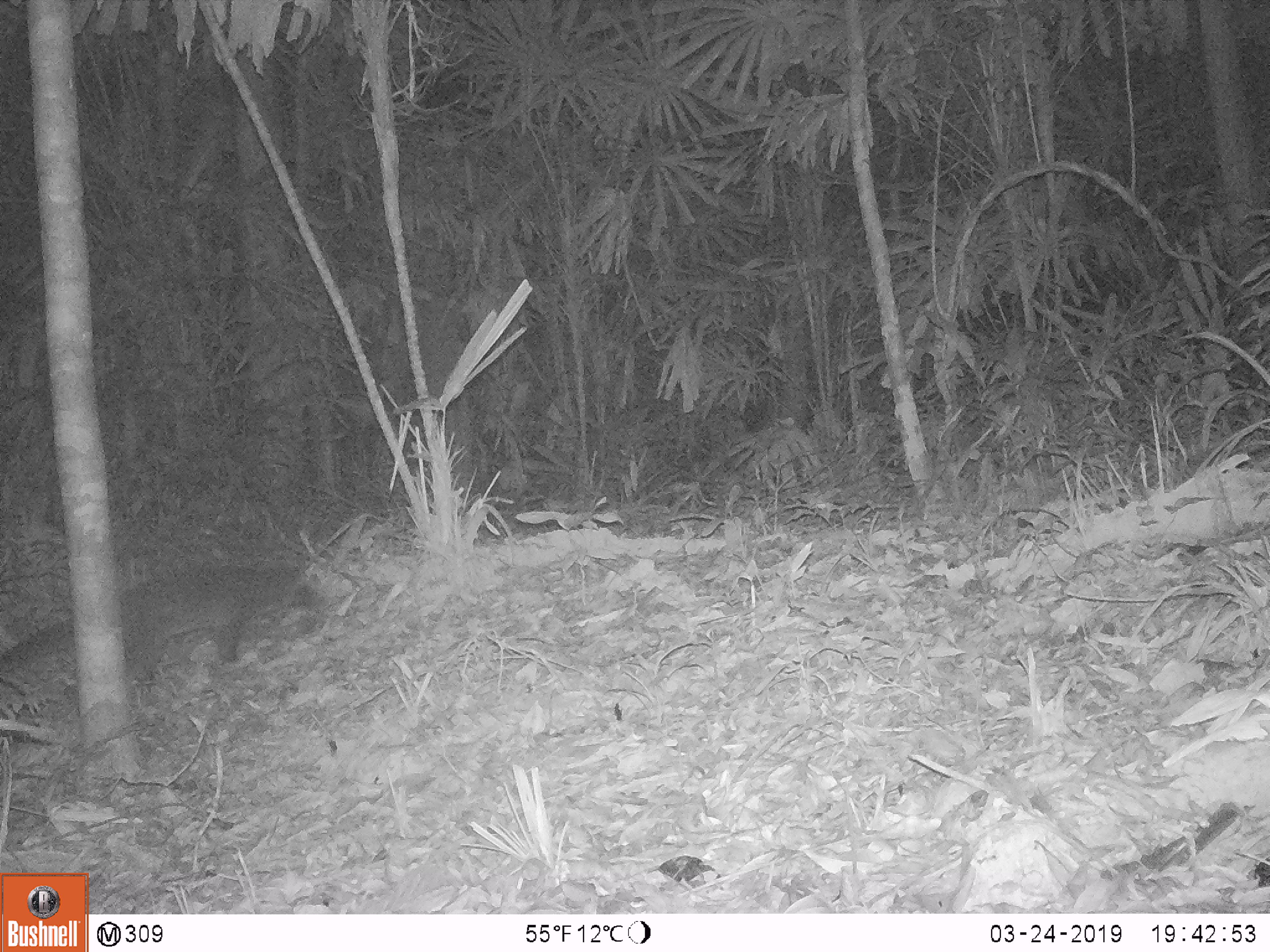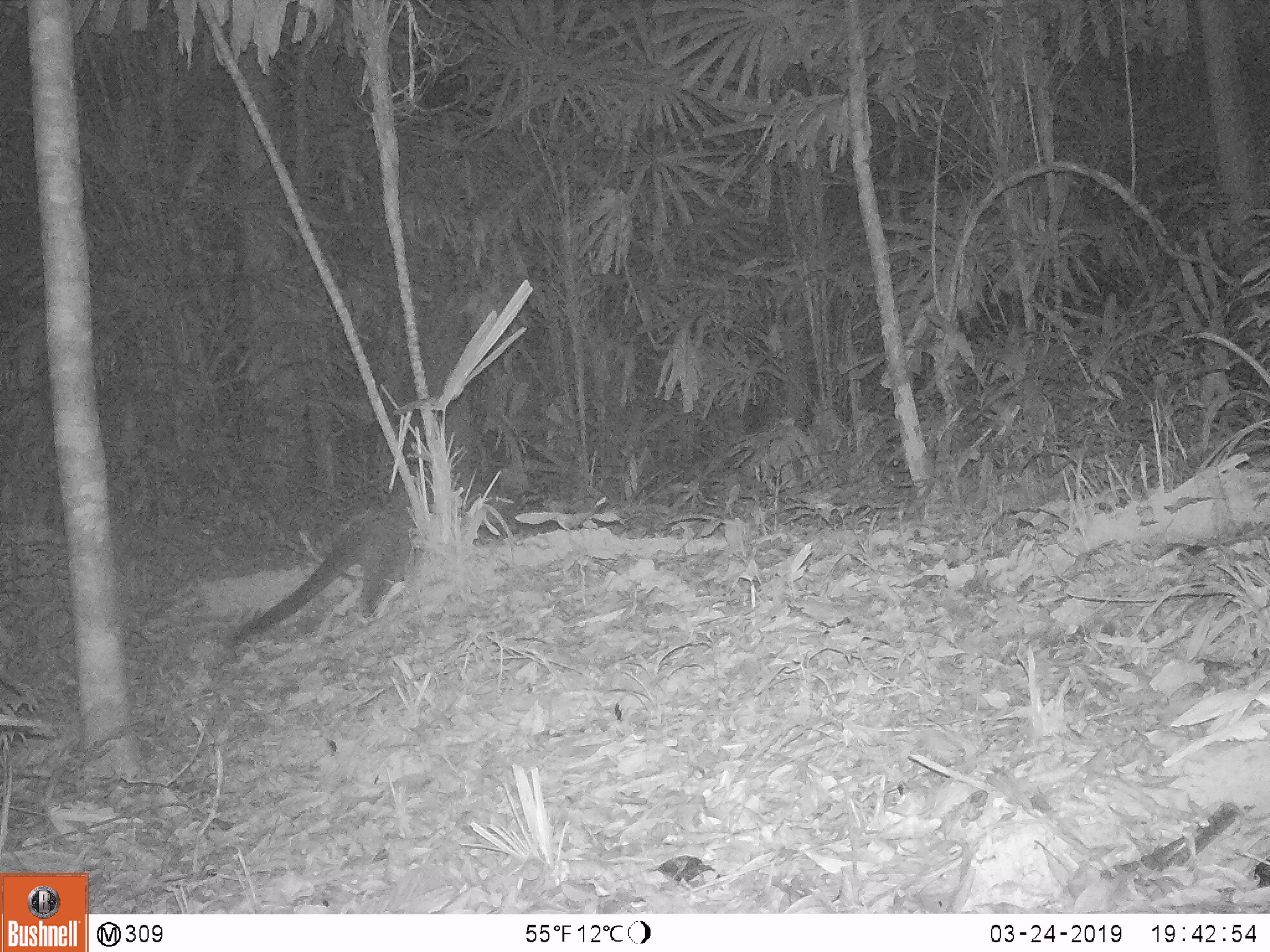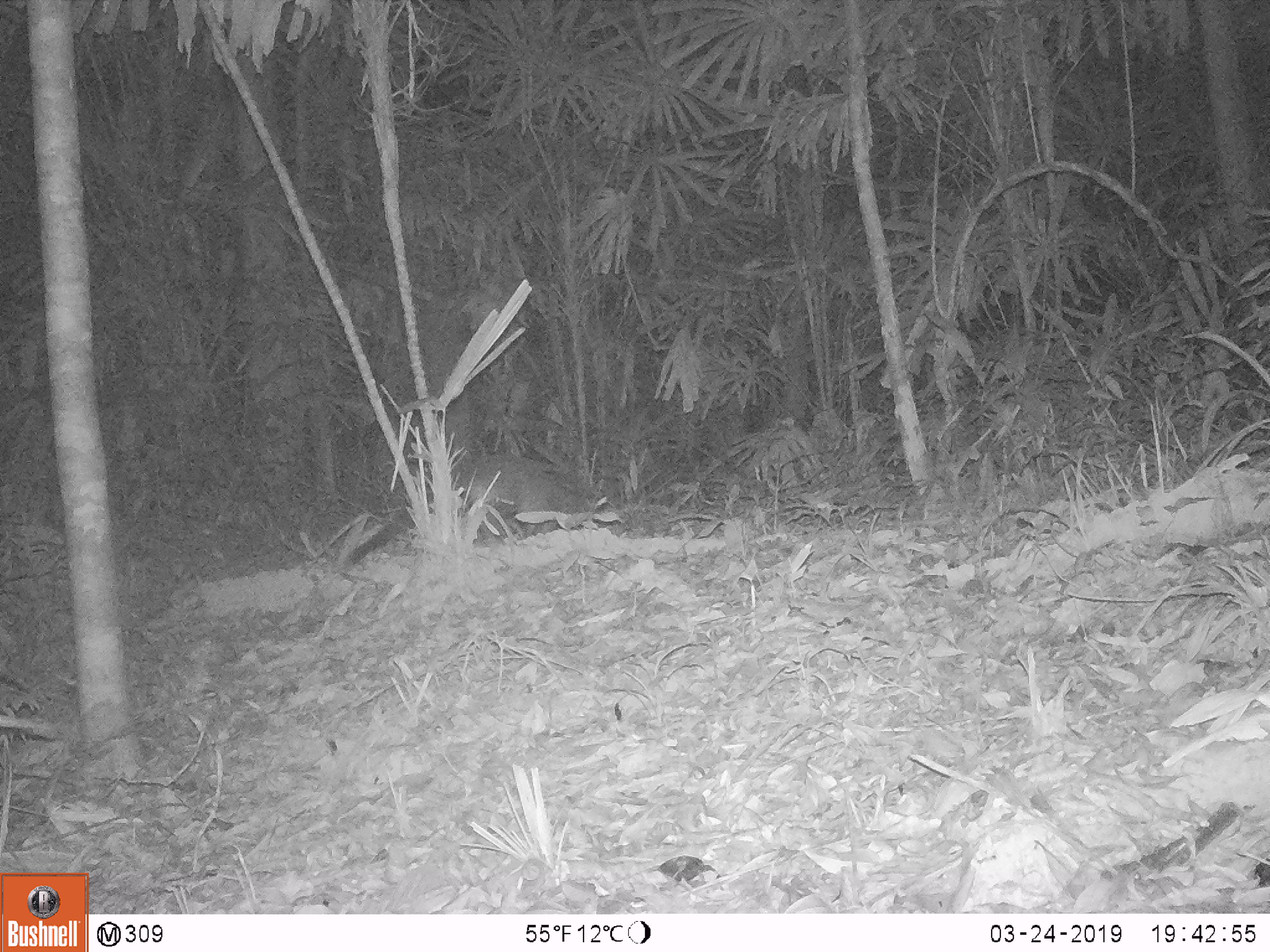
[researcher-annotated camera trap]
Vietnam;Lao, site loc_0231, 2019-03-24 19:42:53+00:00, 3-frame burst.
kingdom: Animalia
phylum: Chordata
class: Mammalia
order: Carnivora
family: Viverridae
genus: Paguma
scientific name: Paguma larvata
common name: masked palm civet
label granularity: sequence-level